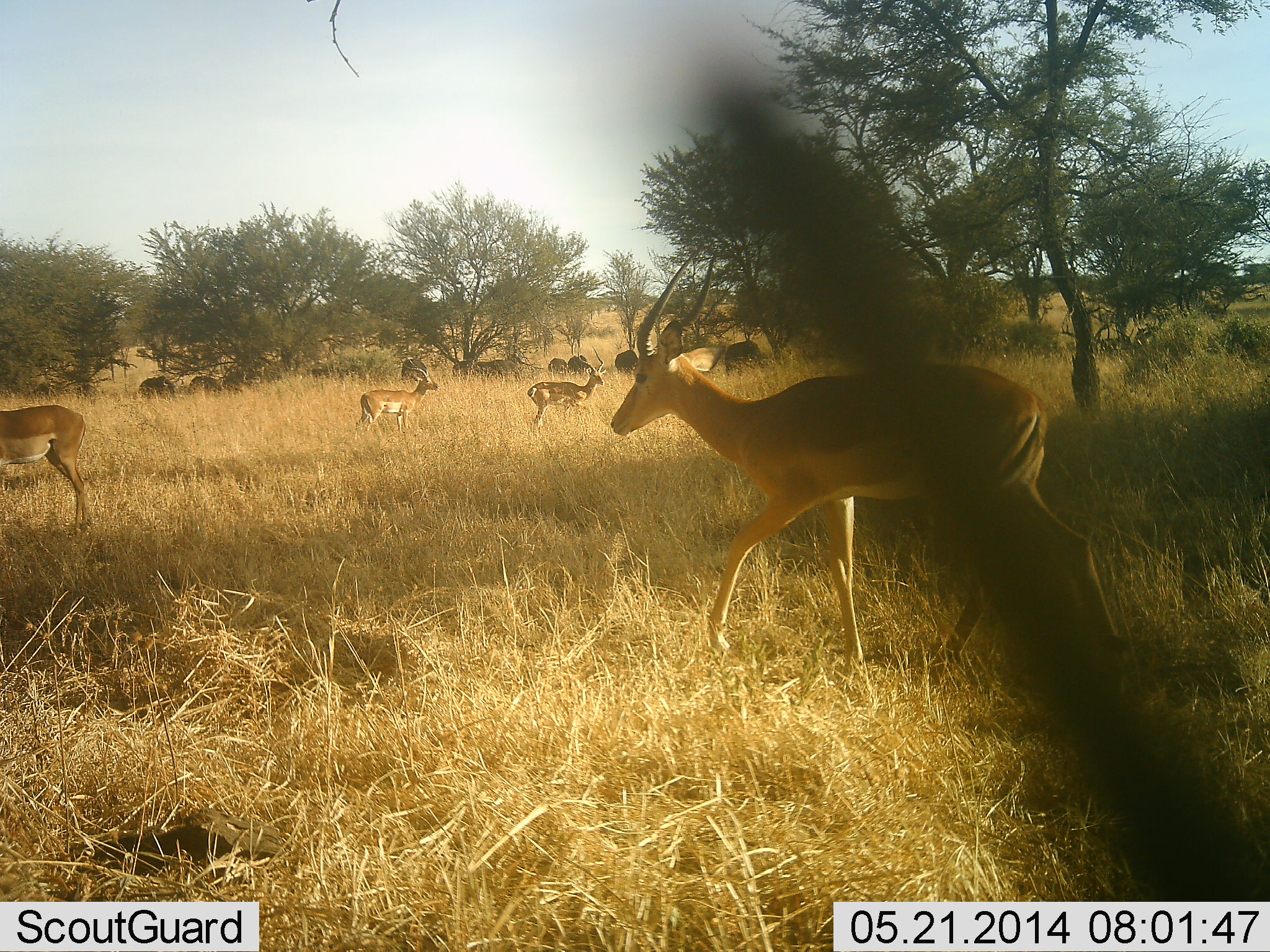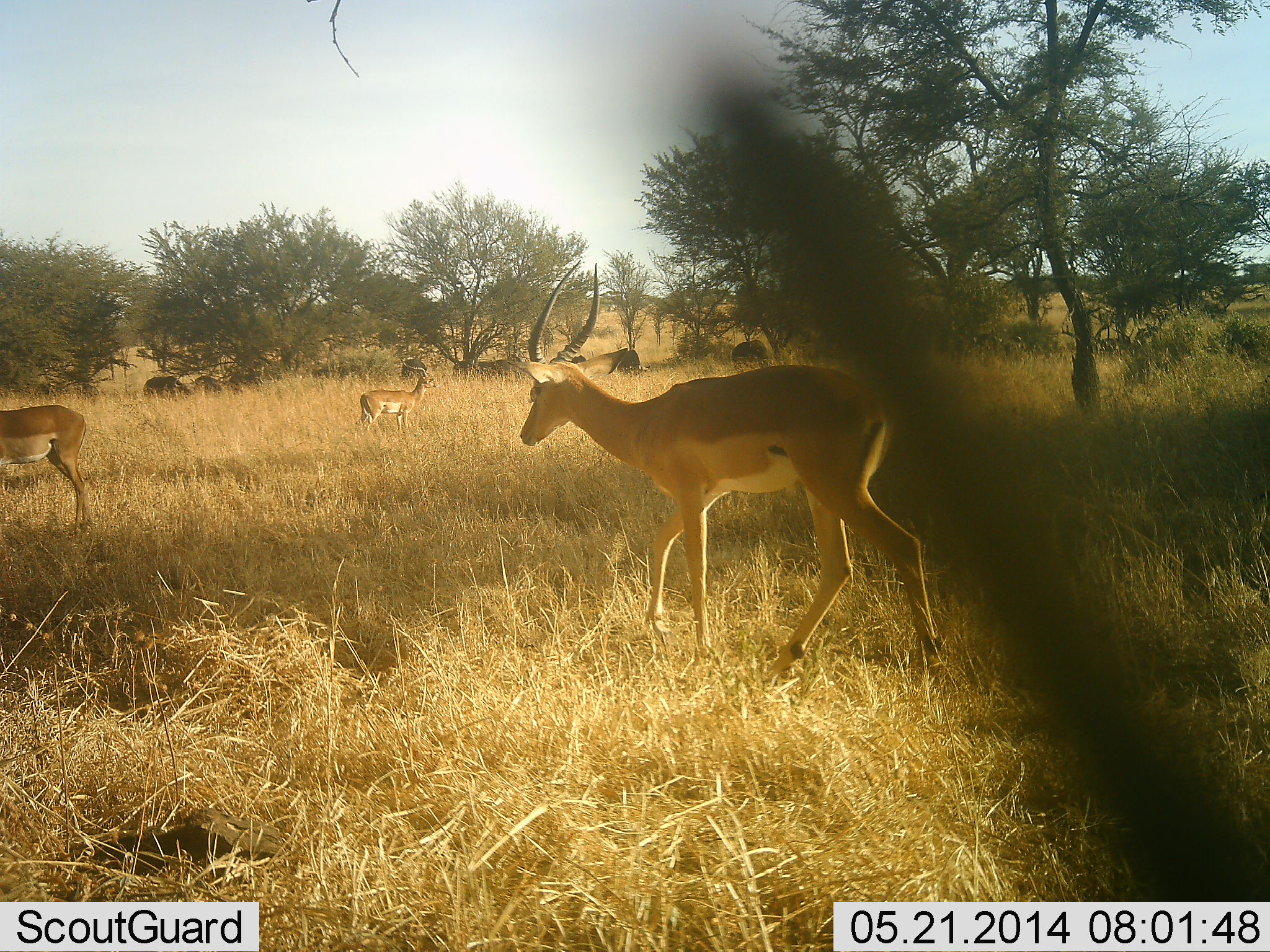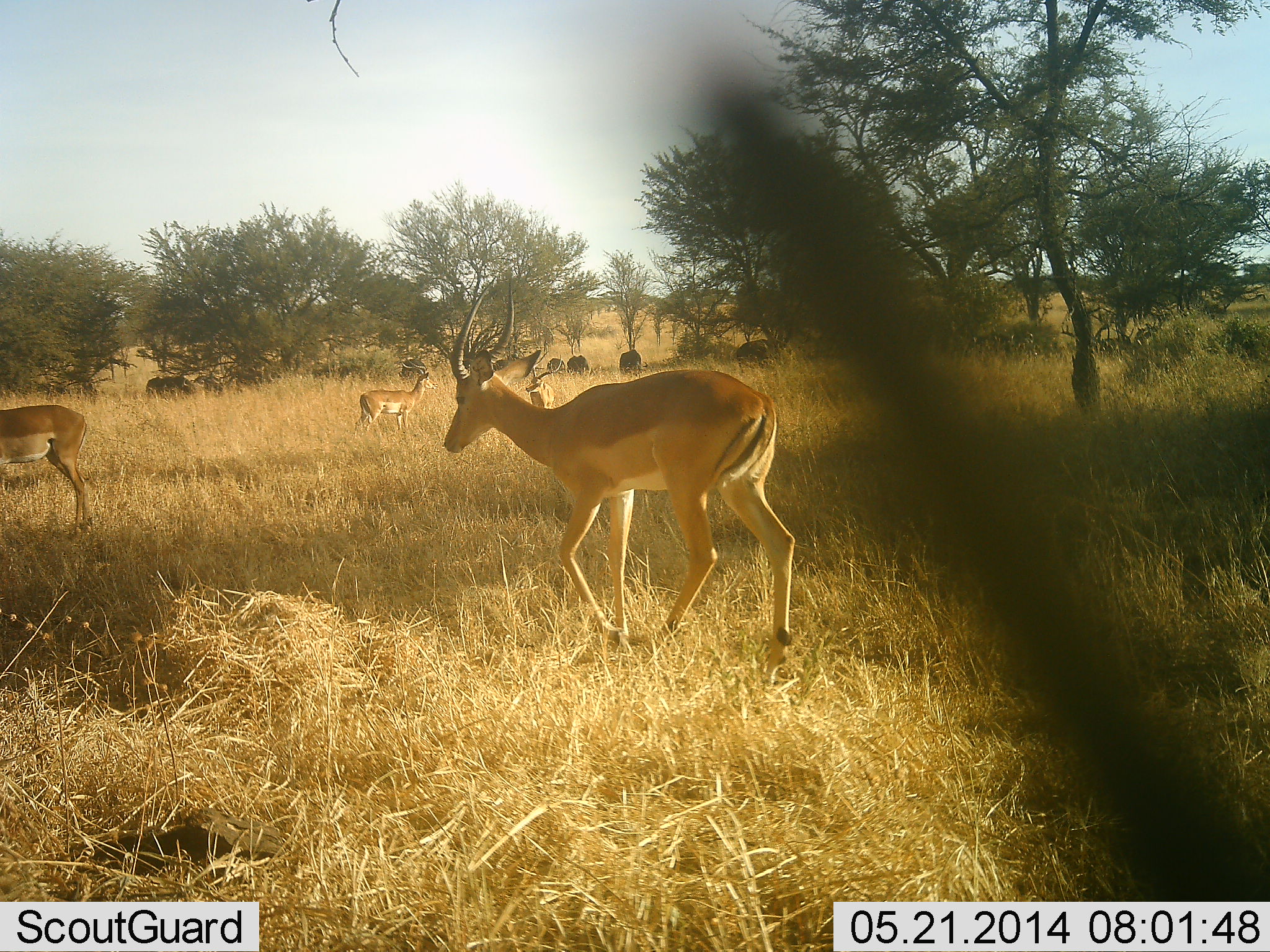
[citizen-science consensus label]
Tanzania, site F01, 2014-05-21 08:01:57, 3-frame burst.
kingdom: Animalia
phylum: Chordata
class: Mammalia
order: Artiodactyla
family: Bovidae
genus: Nanger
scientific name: Nanger granti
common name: grant's gazelle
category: gazellegrants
Gazellegrants (grant's gazelle) (Nanger granti), count 4. Behavior (volunteer vote fractions): standing 46%, resting 8%, moving 92%, interacting 0%. Young present (vote fraction): 0%. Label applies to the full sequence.